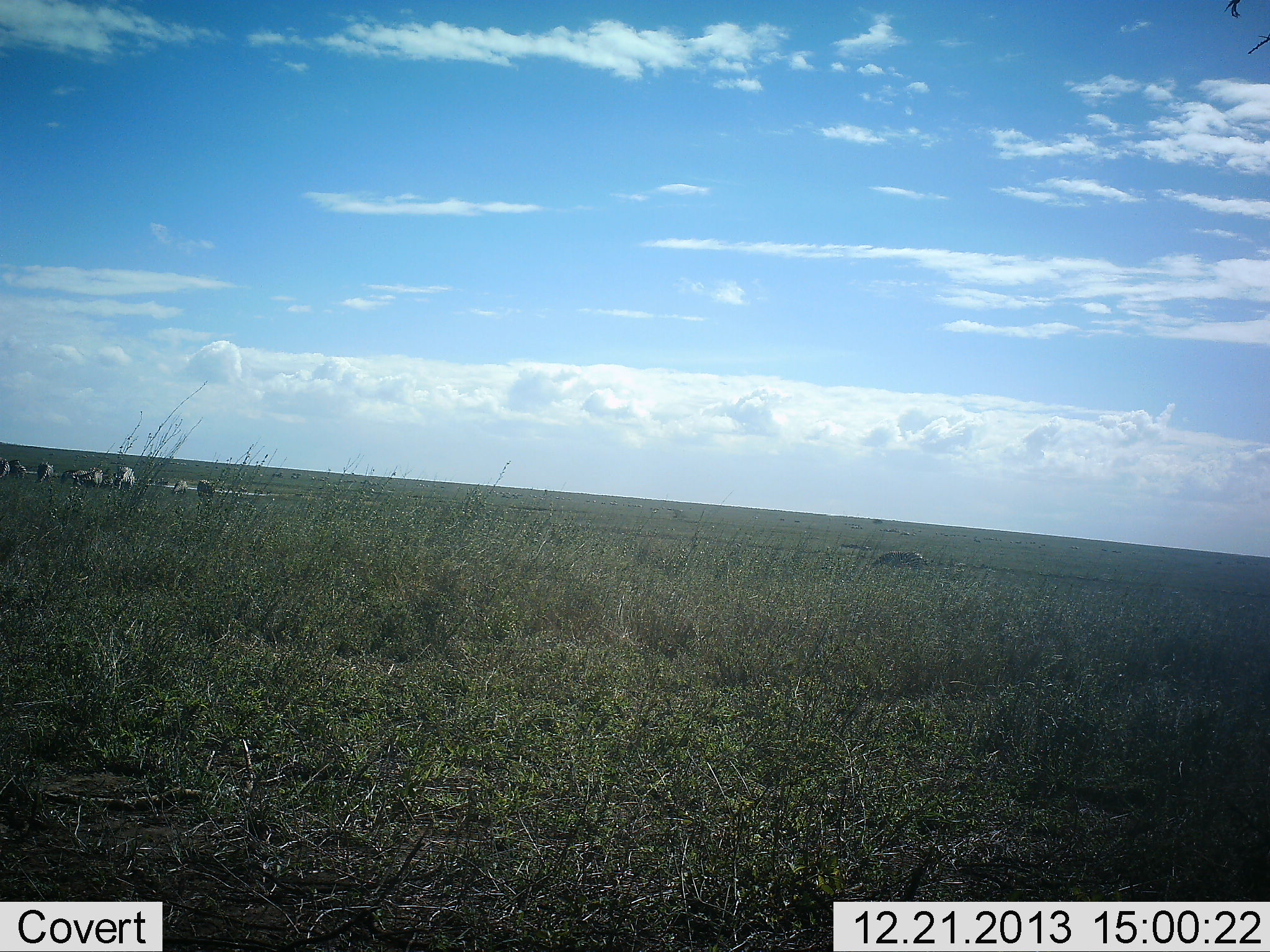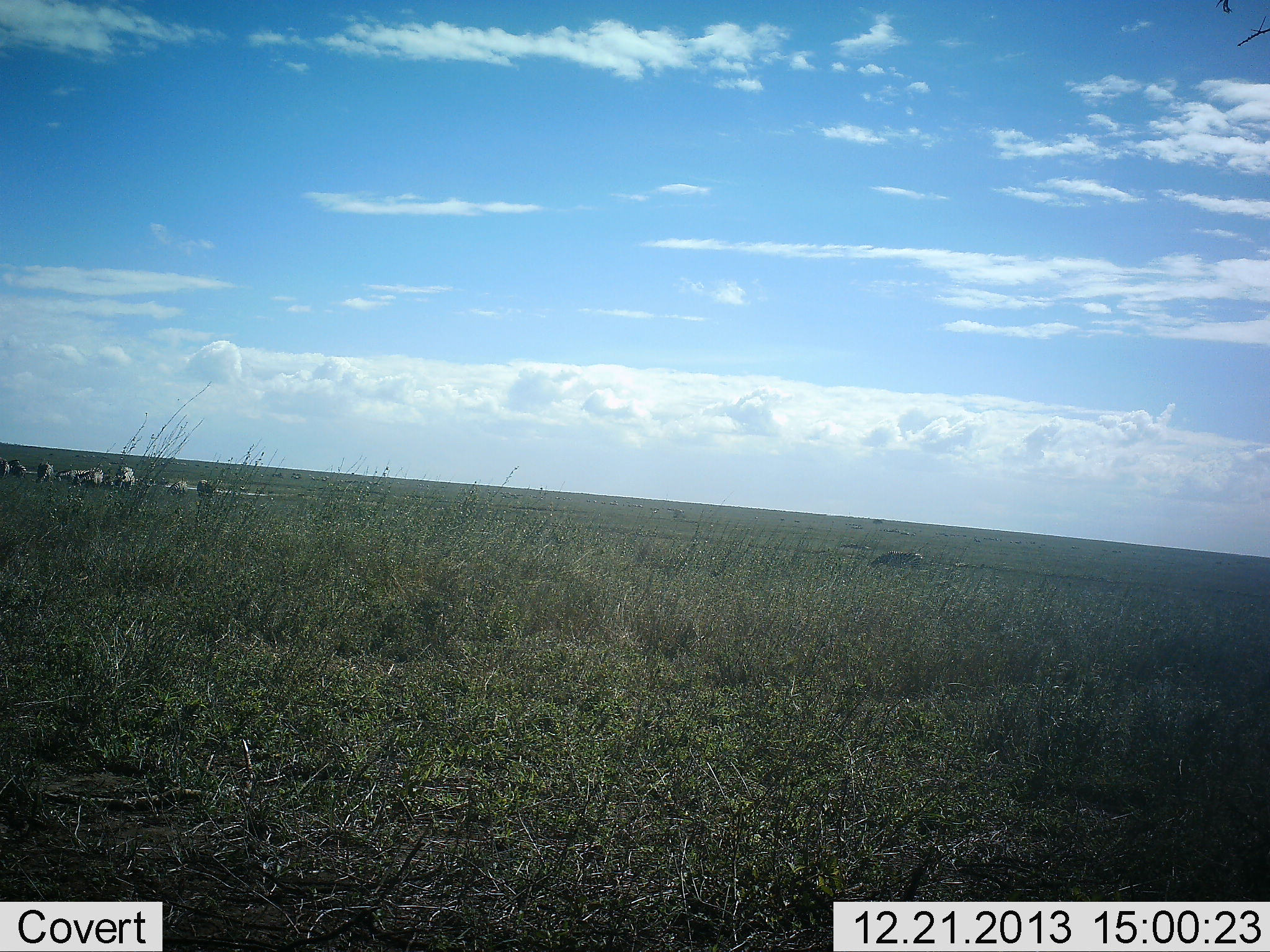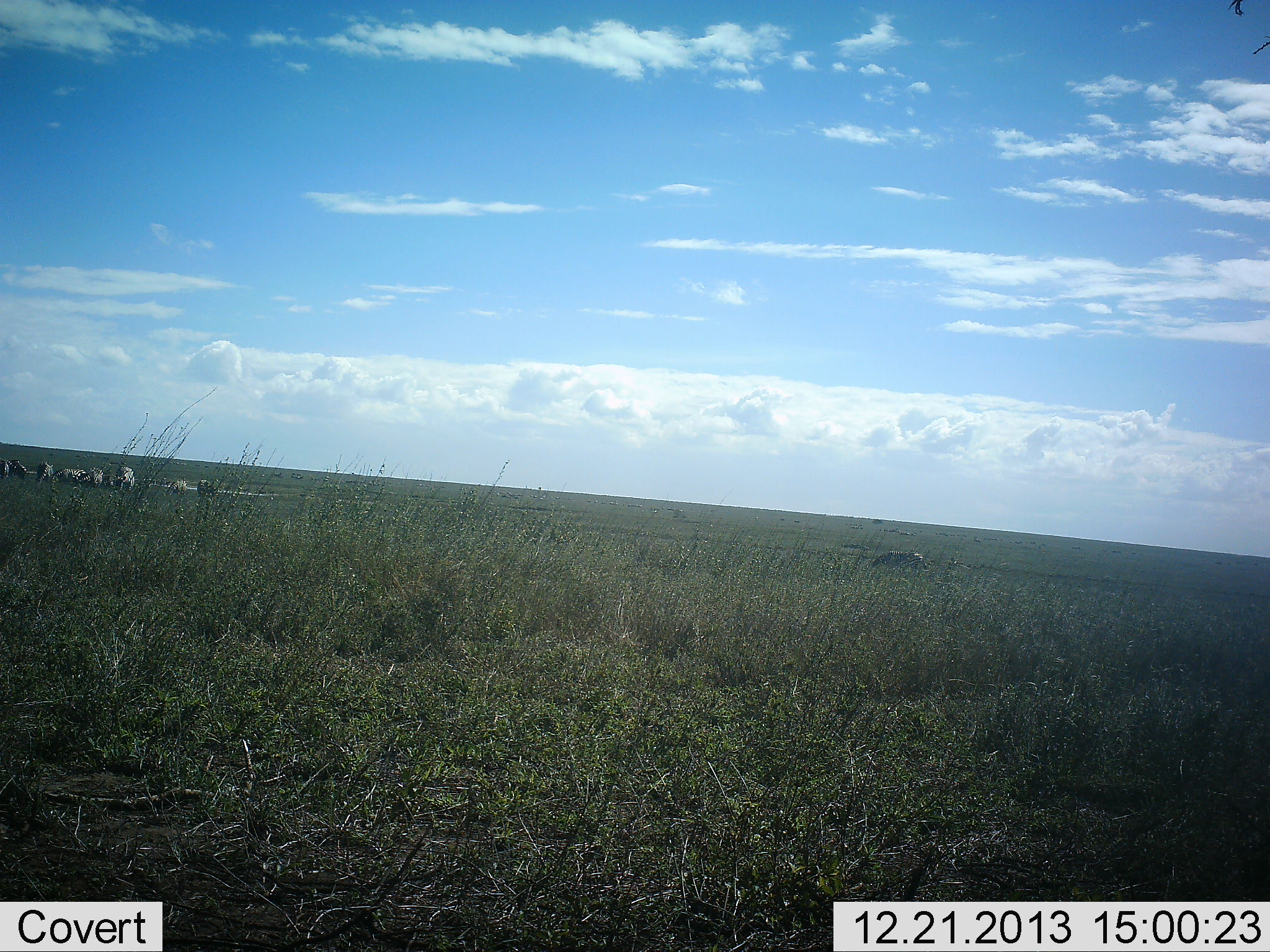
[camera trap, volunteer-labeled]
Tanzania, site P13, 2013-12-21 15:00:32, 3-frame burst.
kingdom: Animalia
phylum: Chordata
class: Mammalia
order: Perissodactyla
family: Equidae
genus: Equus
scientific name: Equus quagga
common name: plains zebra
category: zebra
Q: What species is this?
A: Zebra (plains zebra) (Equus quagga).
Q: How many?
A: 7.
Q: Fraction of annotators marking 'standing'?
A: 60%.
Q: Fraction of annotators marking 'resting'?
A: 0%.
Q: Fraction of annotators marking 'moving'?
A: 40%.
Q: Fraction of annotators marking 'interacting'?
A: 0%.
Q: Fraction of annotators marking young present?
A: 0%.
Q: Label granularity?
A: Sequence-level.